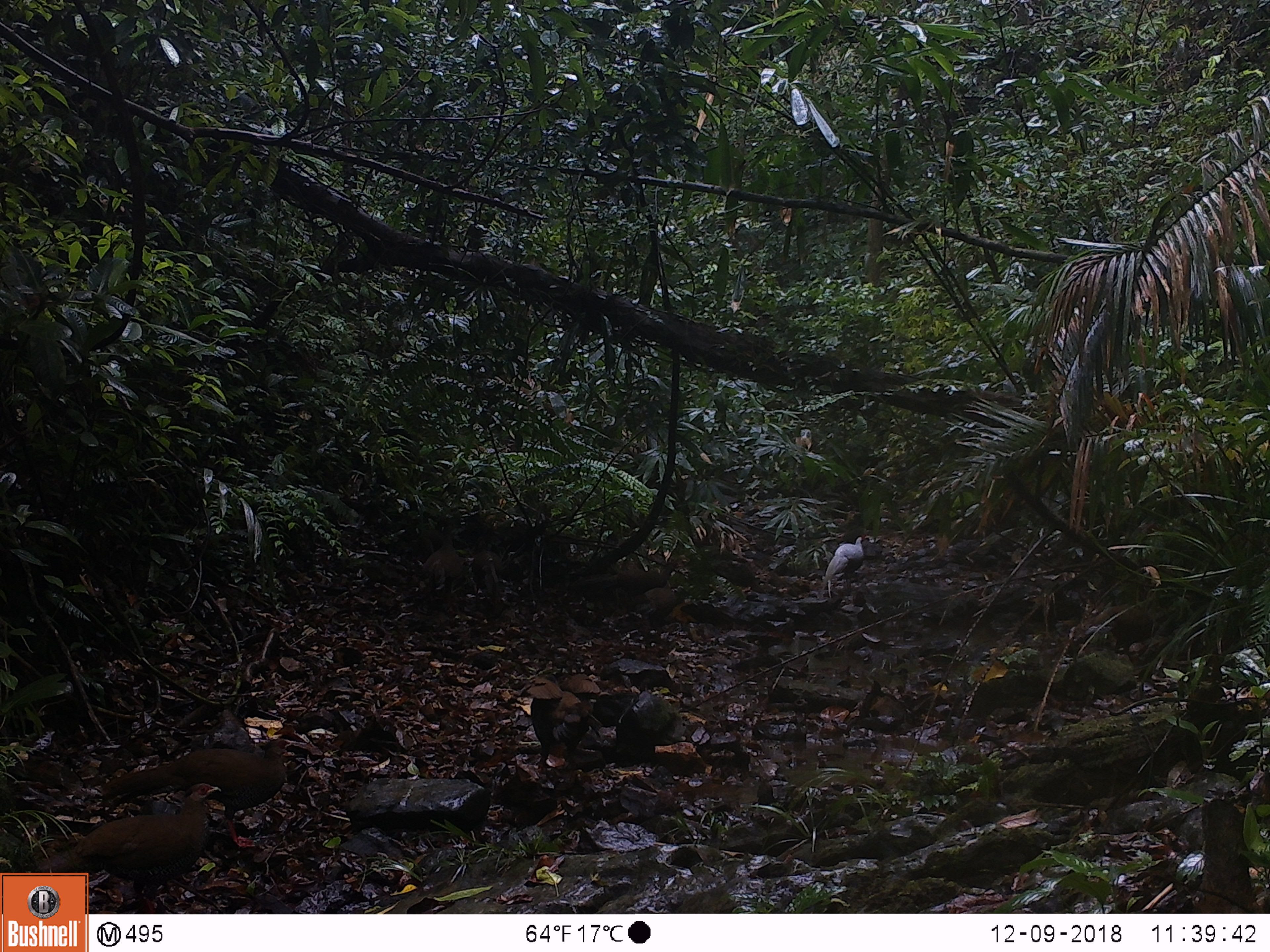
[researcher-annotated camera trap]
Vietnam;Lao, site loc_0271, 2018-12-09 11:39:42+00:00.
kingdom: Animalia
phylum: Chordata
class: Aves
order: Galliformes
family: Phasianidae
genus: Lophura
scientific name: Lophura nycthemera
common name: silver pheasant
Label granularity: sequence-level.